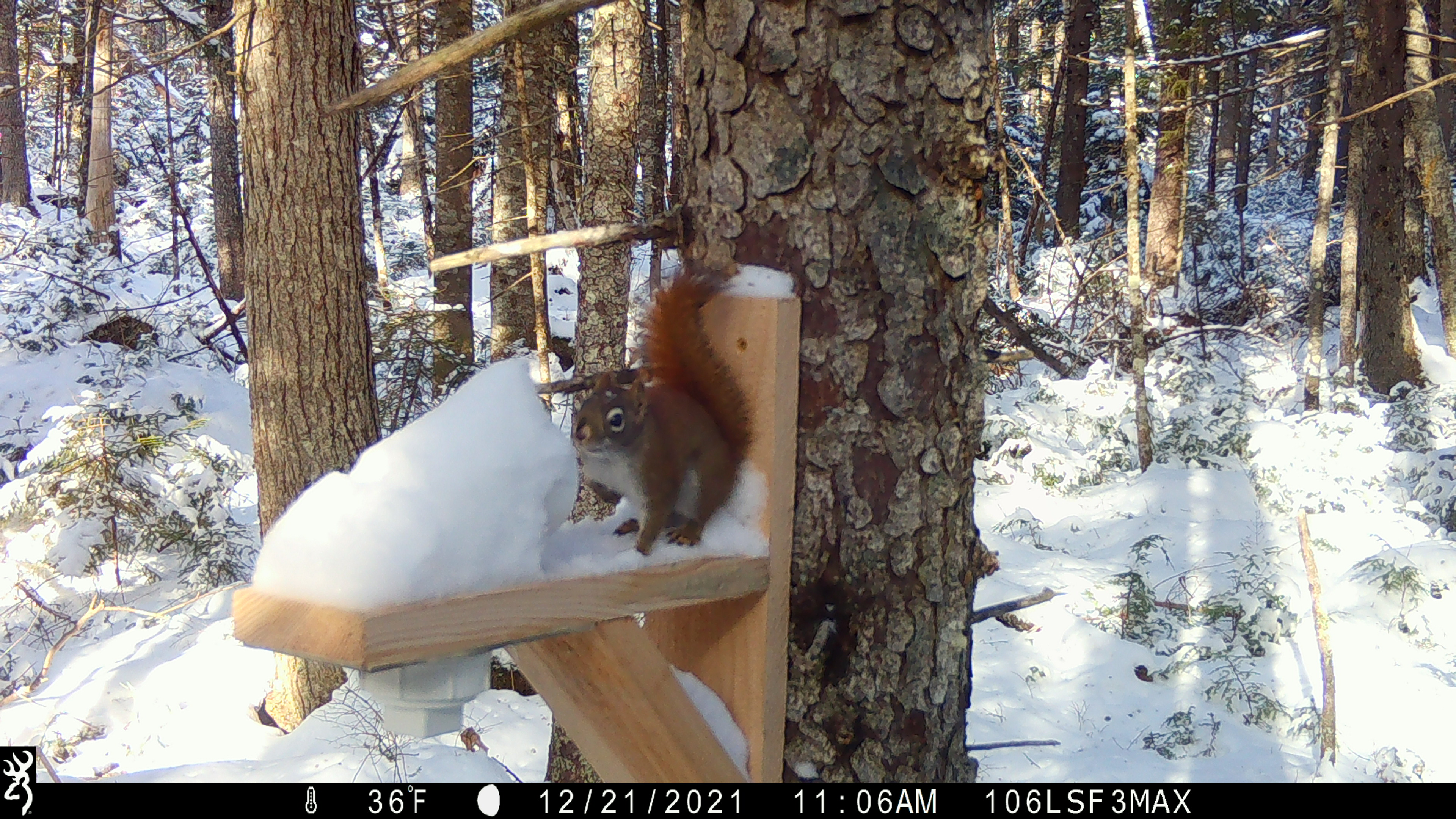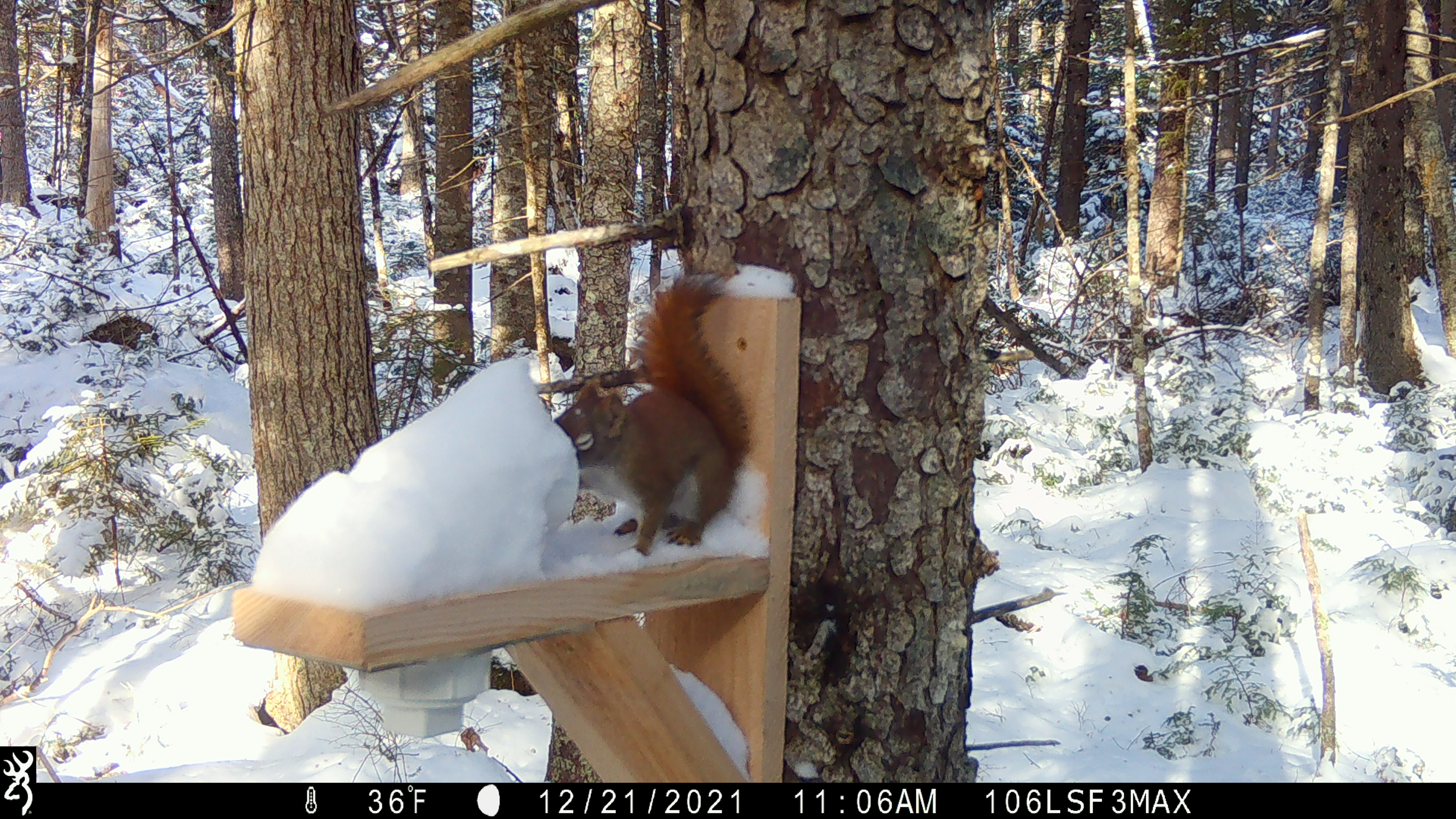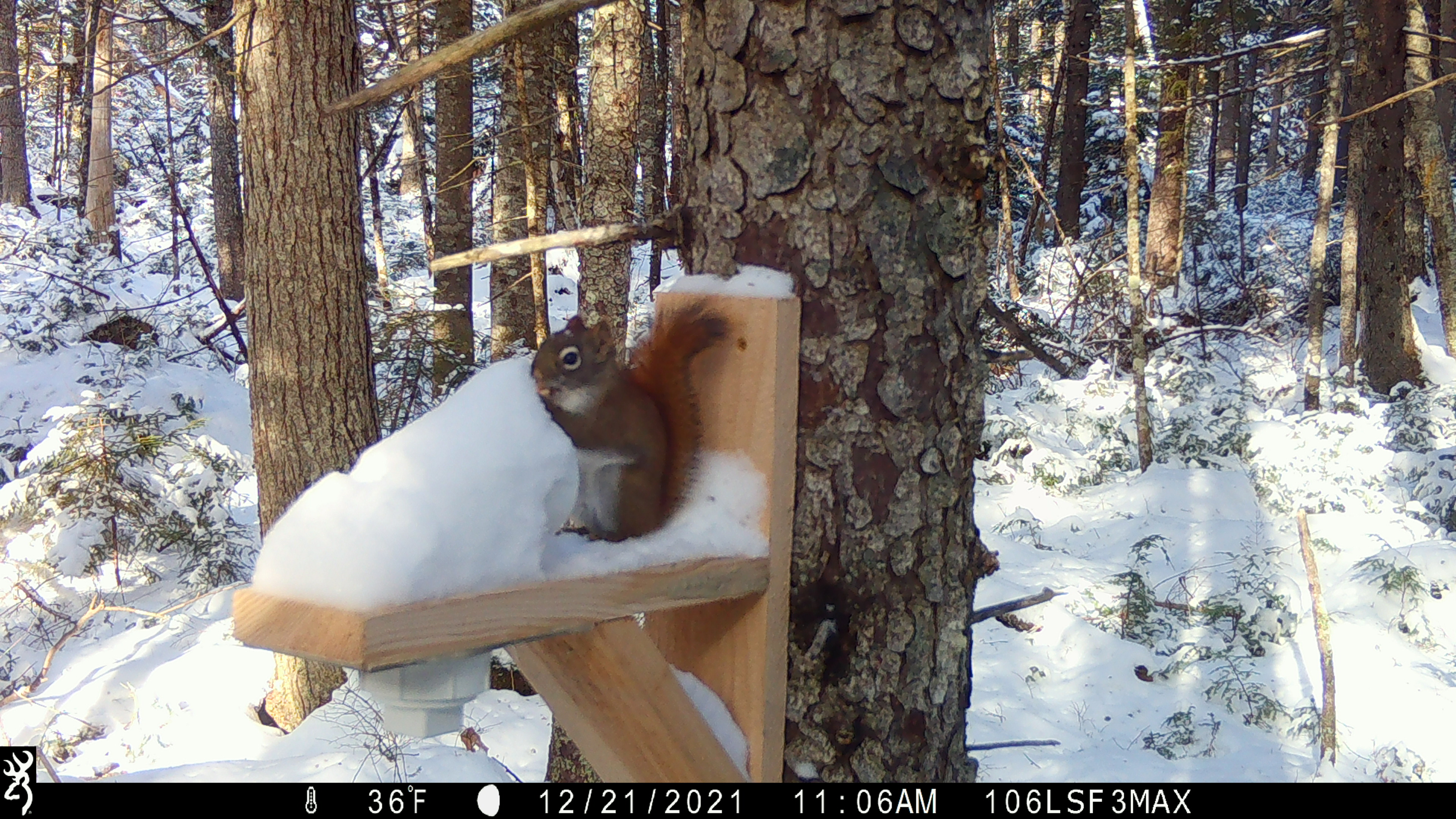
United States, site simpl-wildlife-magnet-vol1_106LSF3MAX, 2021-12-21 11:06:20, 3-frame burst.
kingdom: Animalia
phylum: Chordata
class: Mammalia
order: Rodentia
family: Sciuridae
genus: Tamiasciurus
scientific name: Tamiasciurus hudsonicus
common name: red squirrel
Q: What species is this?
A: Red squirrel (Tamiasciurus hudsonicus).